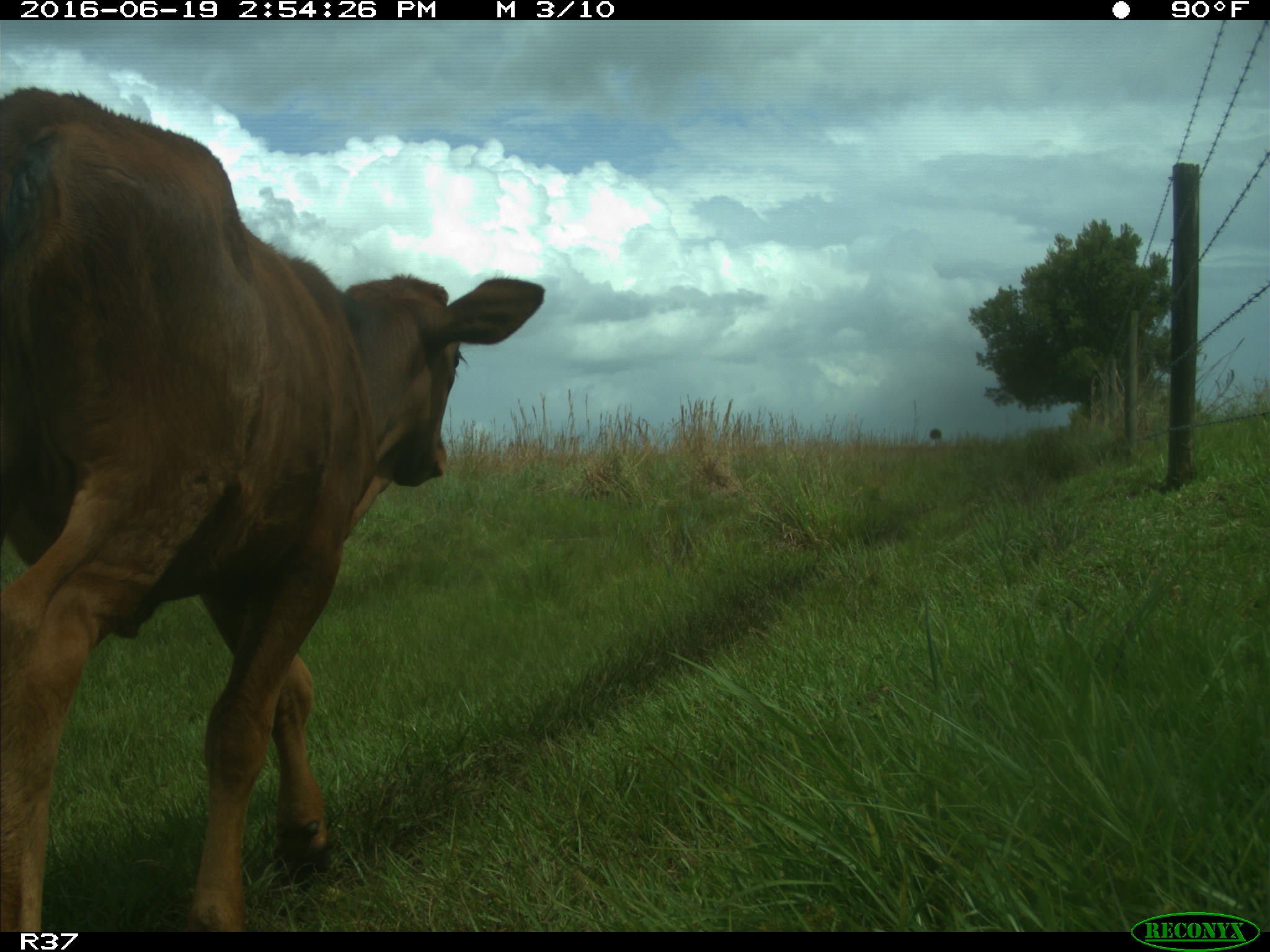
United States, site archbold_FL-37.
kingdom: Animalia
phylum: Chordata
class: Mammalia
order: Artiodactyla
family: Bovidae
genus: Bos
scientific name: Bos taurus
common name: domestic cow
Bos taurus (domestic cow).